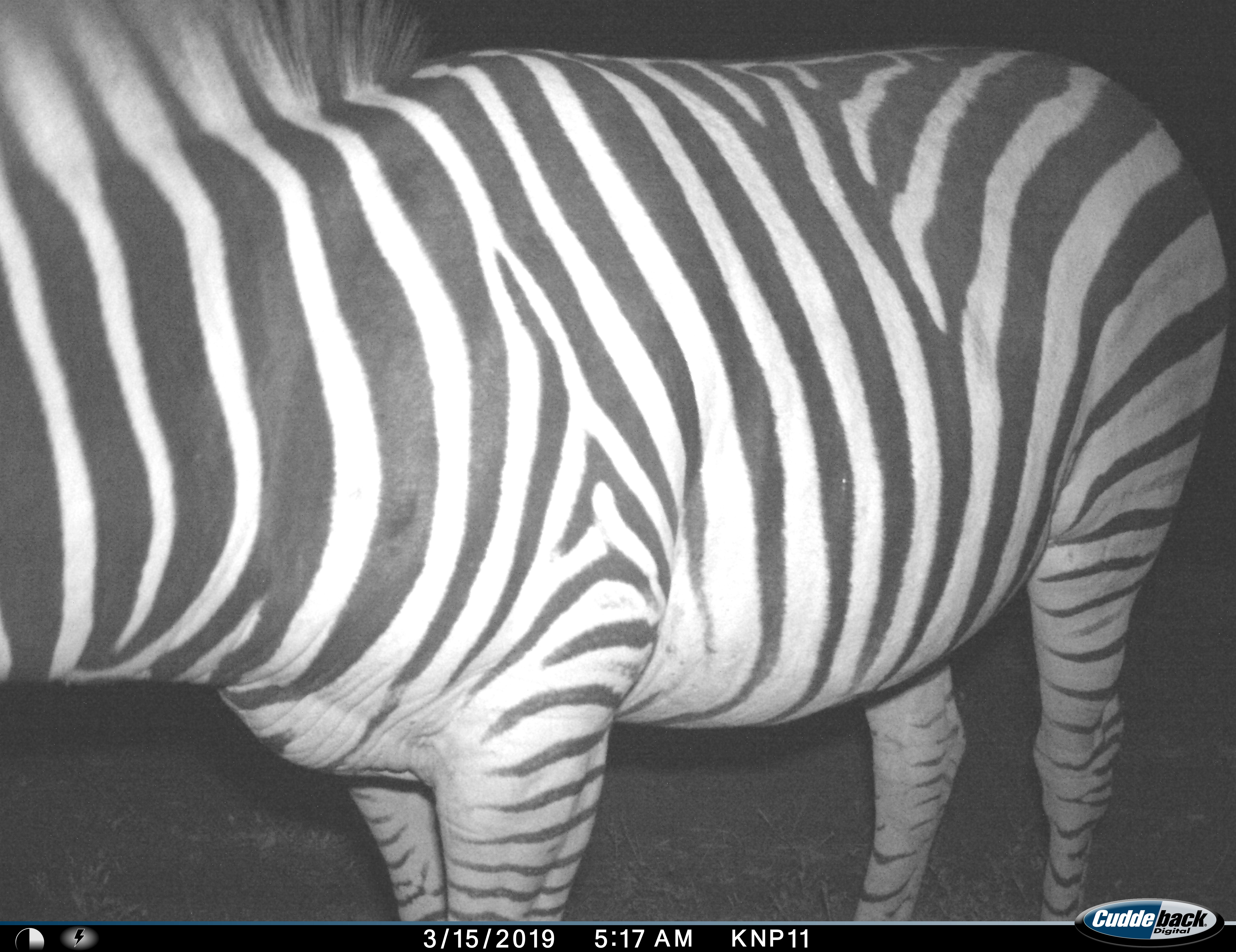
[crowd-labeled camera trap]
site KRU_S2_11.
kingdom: Animalia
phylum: Chordata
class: Mammalia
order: Perissodactyla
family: Equidae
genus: Equus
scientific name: Equus quagga burchellii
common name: burchell's zebra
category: zebraburchells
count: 1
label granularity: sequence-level